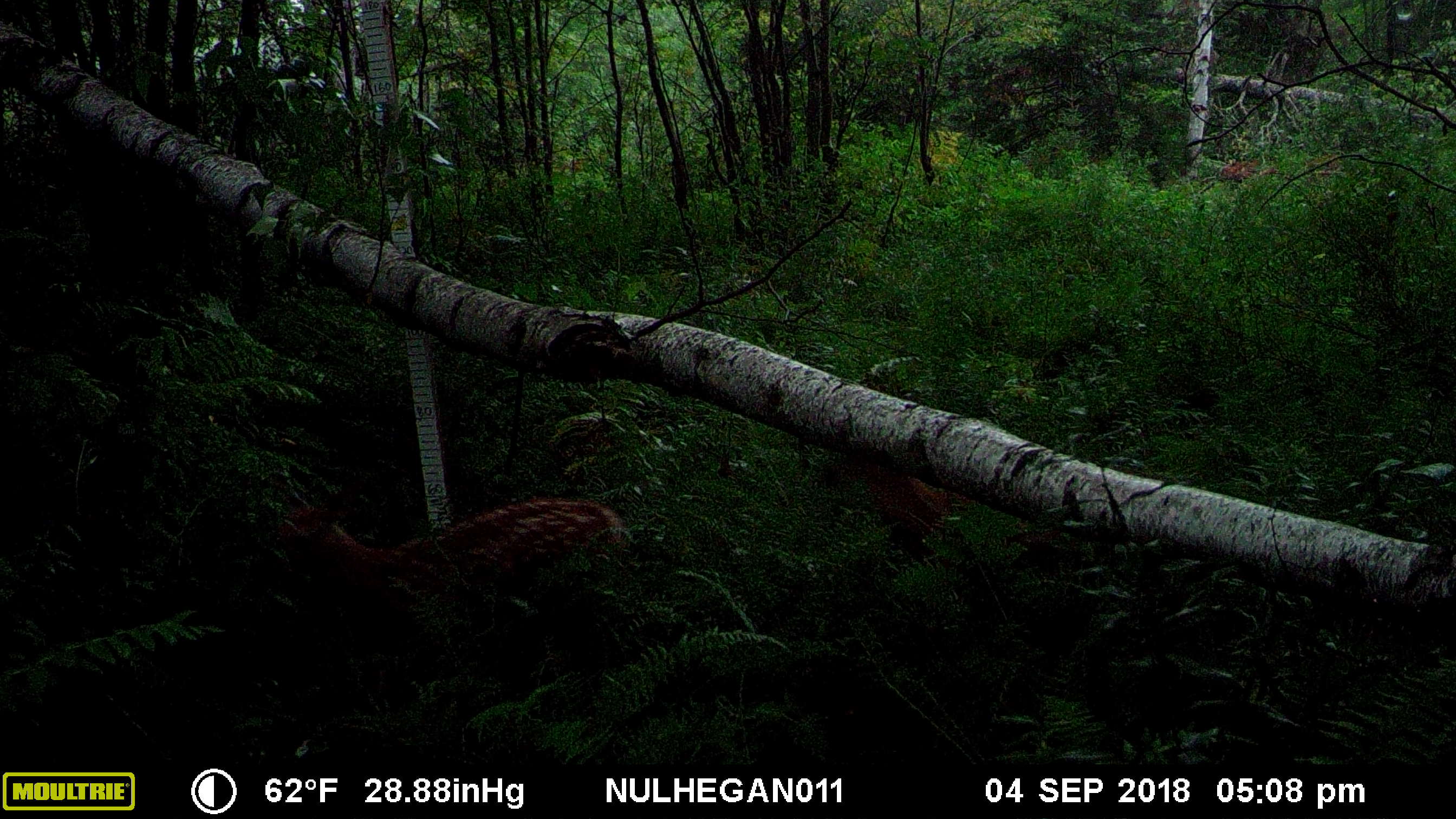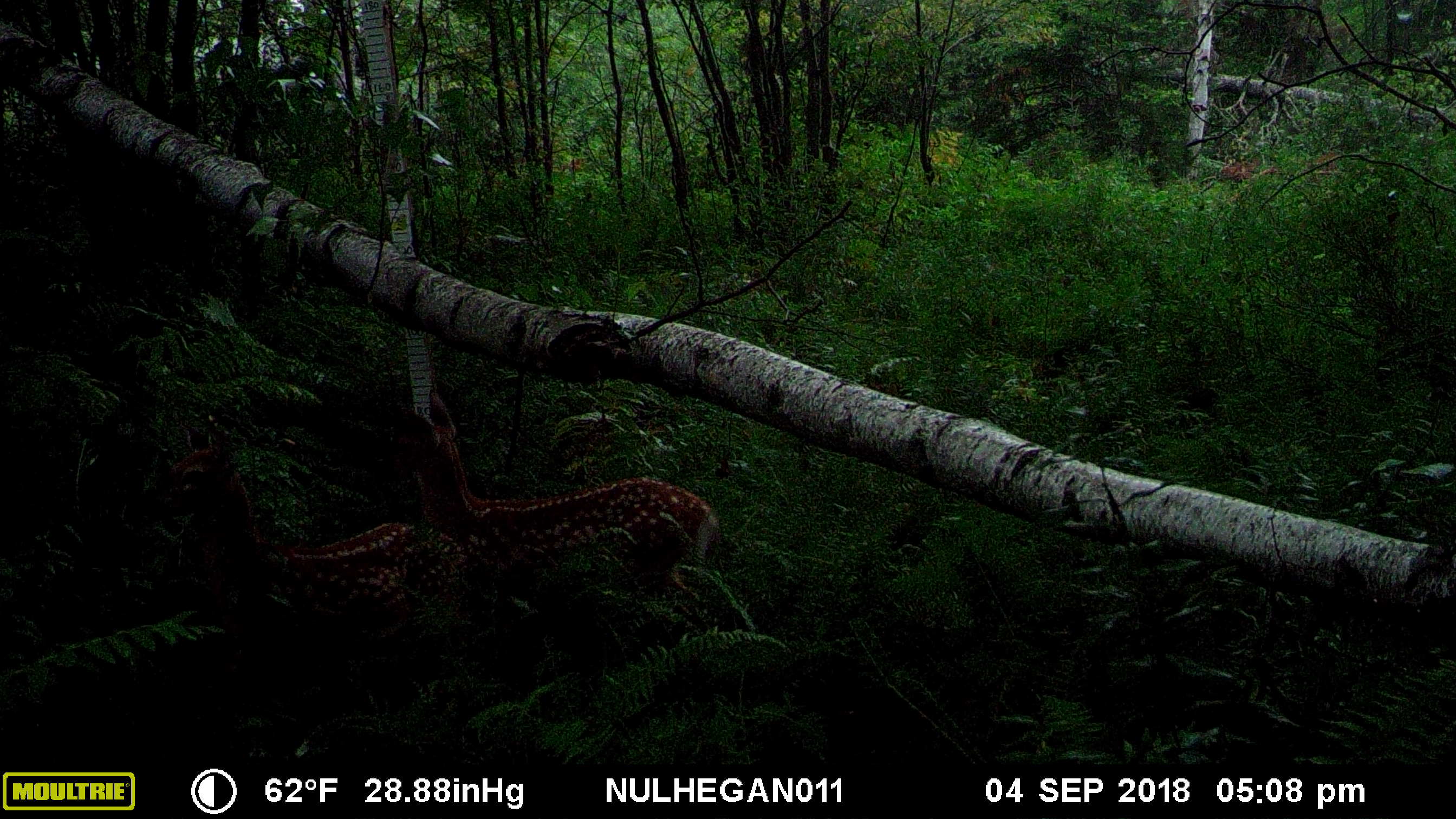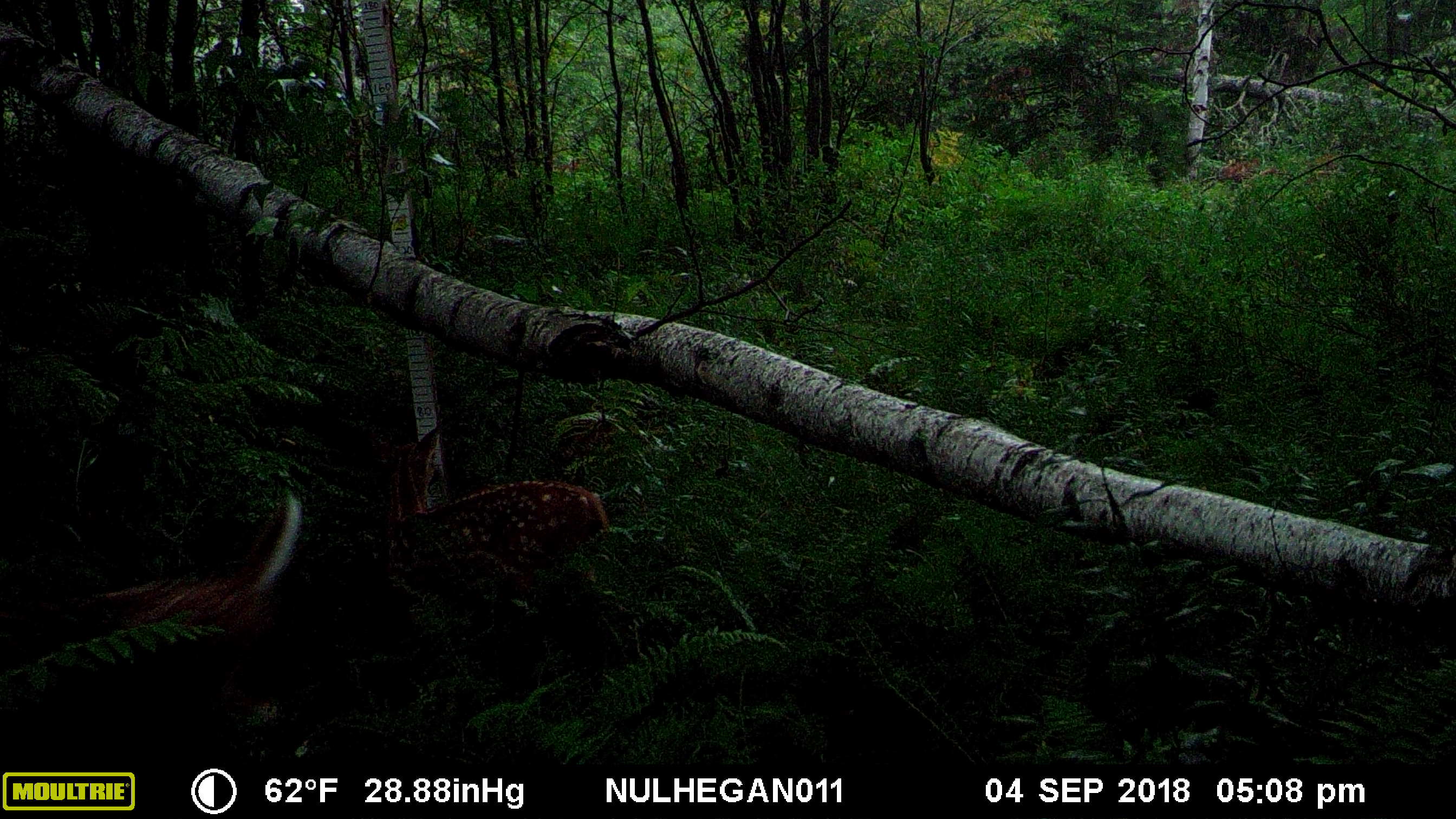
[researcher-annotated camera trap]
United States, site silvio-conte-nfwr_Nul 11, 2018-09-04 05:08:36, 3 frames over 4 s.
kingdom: Animalia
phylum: Chordata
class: Mammalia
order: Artiodactyla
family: Cervidae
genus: Odocoileus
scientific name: Odocoileus virginianus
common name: white-tailed deer